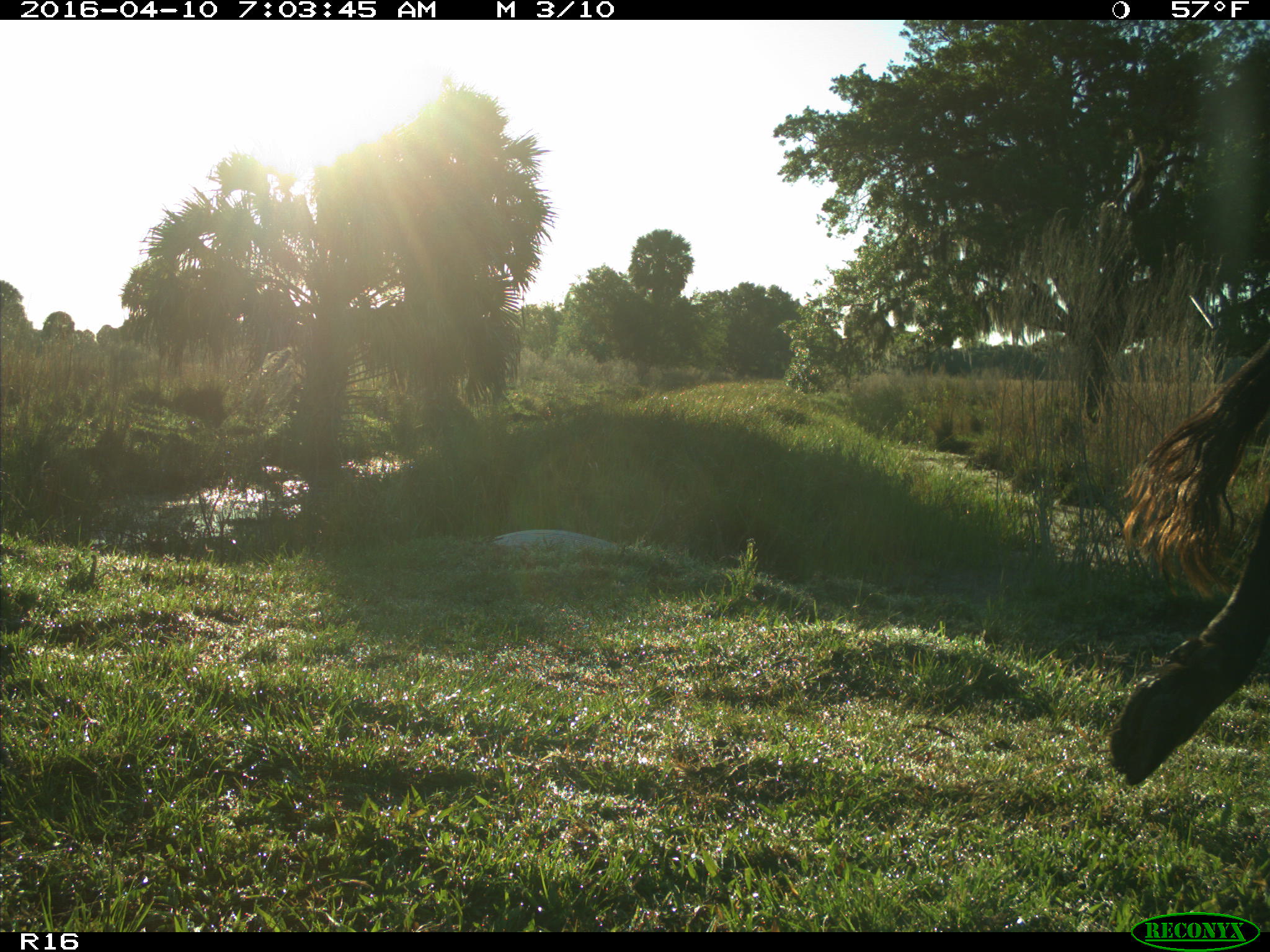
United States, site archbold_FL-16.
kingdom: Animalia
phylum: Chordata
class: Mammalia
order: Artiodactyla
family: Bovidae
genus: Bos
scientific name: Bos taurus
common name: domestic cow